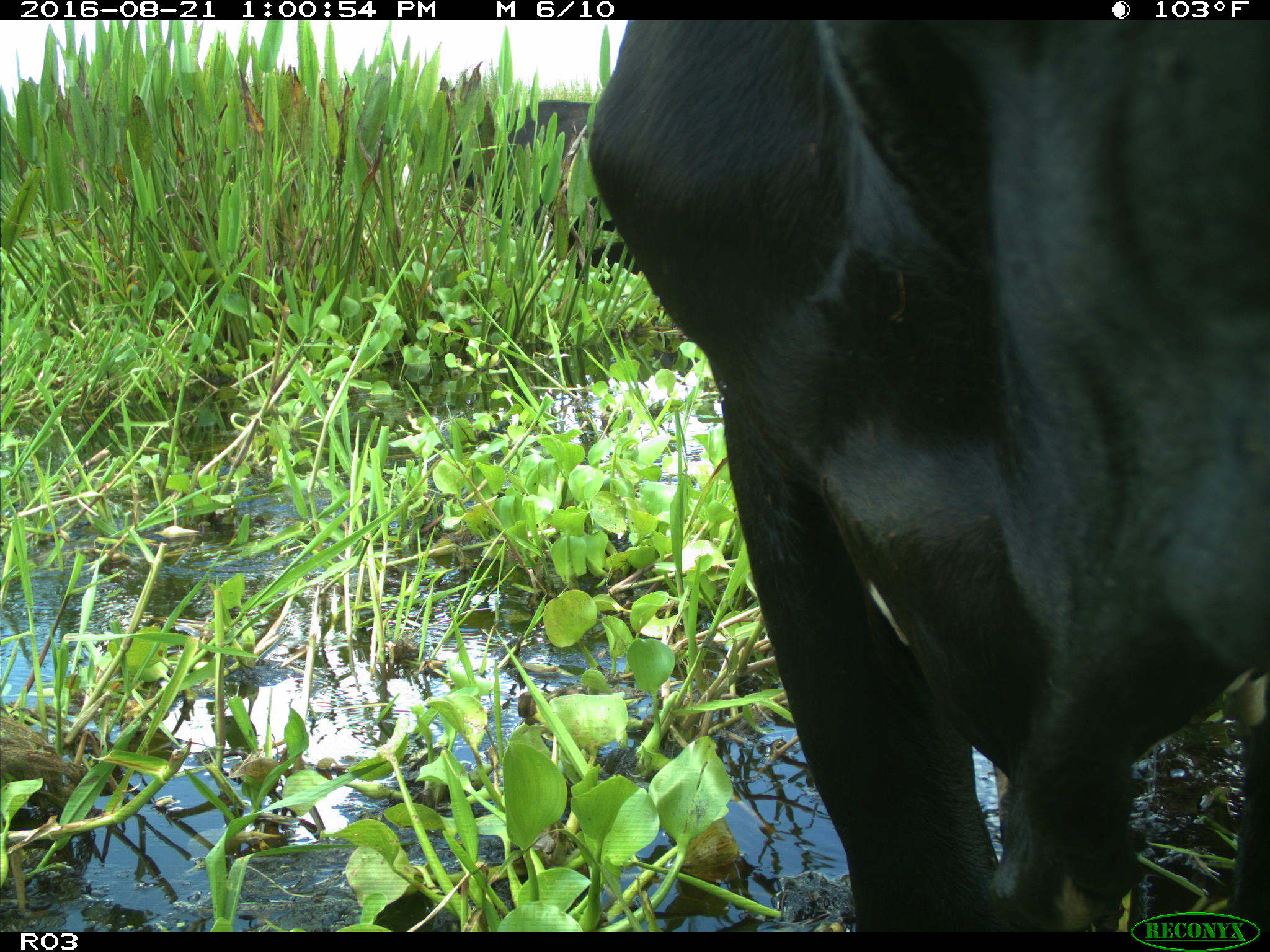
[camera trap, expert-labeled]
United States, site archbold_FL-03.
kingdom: Animalia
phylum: Chordata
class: Mammalia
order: Artiodactyla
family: Bovidae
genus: Bos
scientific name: Bos taurus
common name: domestic cow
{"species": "Bos taurus (domestic cow)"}